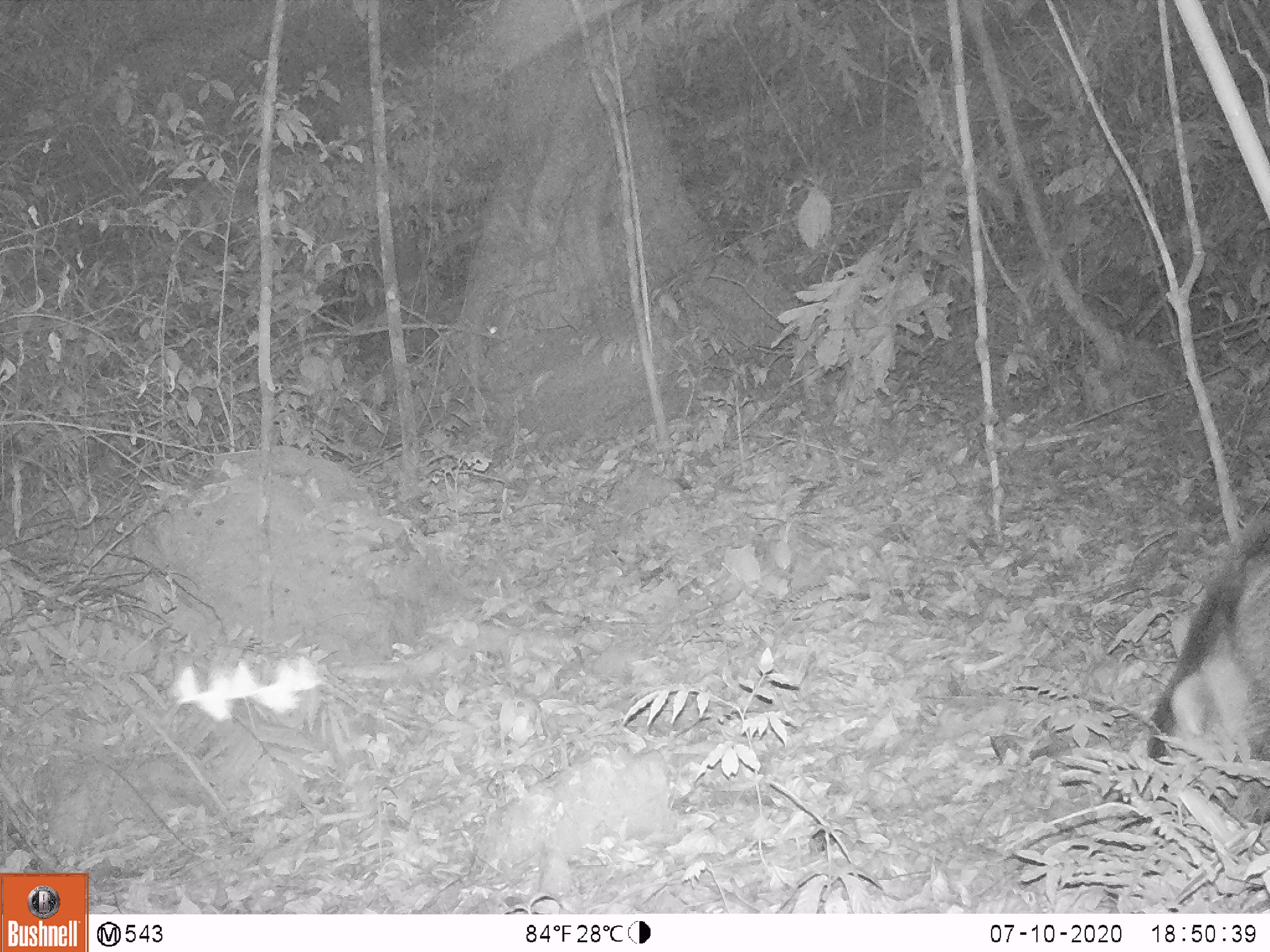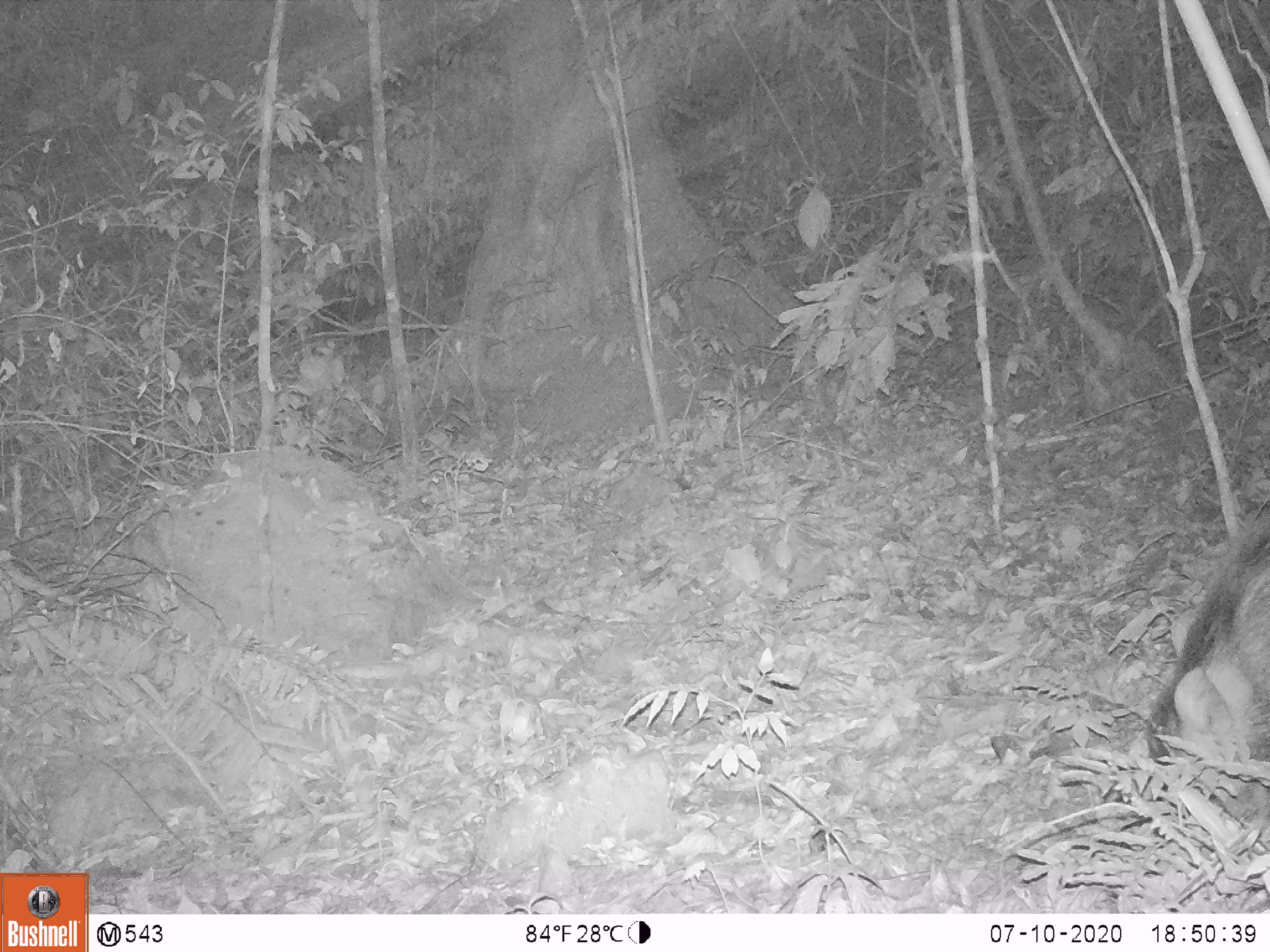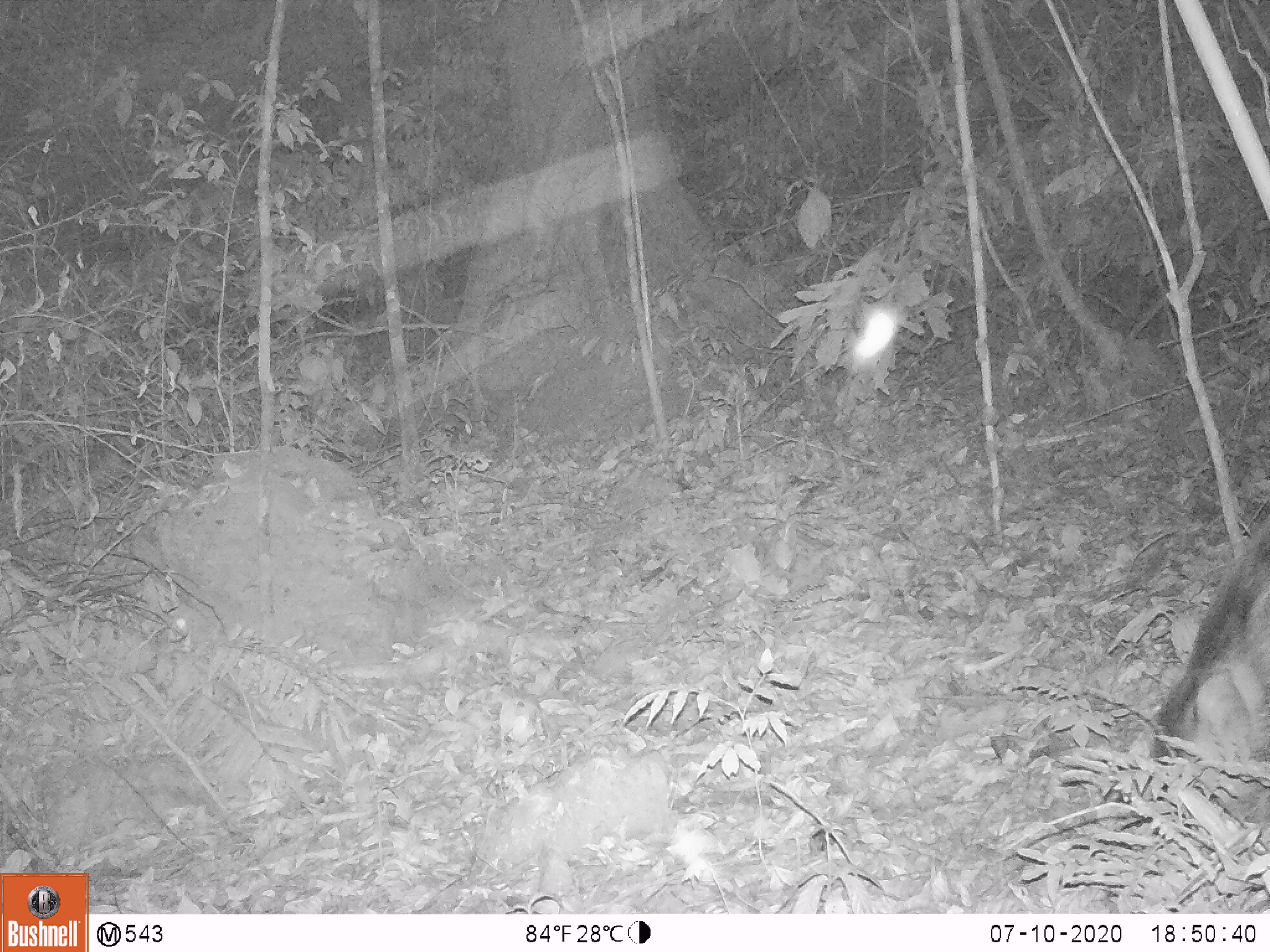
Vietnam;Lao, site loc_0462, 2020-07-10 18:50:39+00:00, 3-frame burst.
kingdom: Animalia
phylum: Chordata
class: Mammalia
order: Artiodactyla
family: Suidae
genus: Sus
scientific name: Sus scrofa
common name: eurasian wild pig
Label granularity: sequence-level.